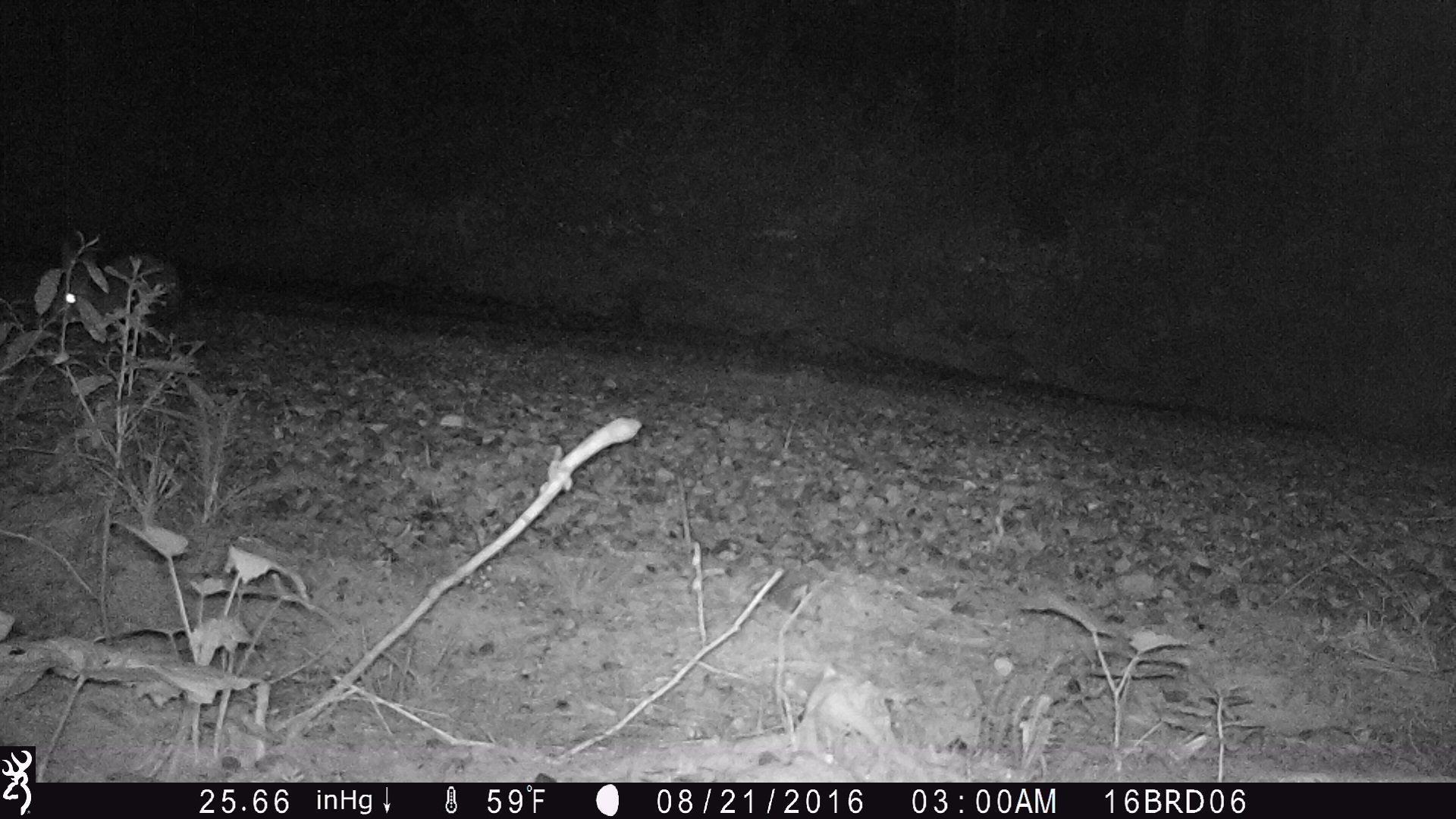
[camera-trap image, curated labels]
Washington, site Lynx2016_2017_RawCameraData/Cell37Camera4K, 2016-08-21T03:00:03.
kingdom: Animalia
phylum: Chordata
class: Mammalia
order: Lagomorpha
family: Leporidae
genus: Lepus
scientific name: Lepus americanus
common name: snowshoe hare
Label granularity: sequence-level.